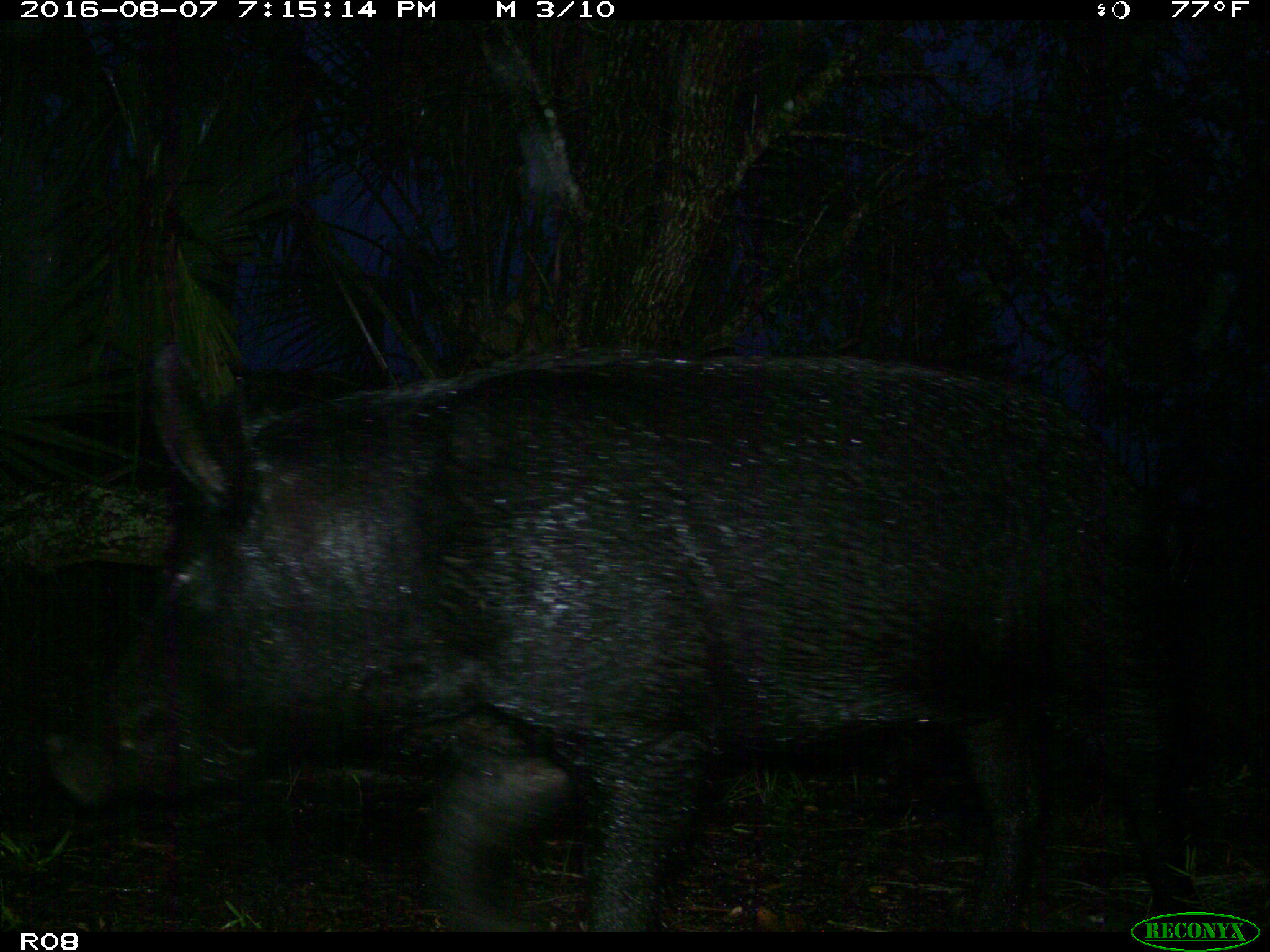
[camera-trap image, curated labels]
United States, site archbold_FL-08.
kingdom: Animalia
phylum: Chordata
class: Mammalia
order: Artiodactyla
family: Suidae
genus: Sus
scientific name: Sus scrofa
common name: wild boar